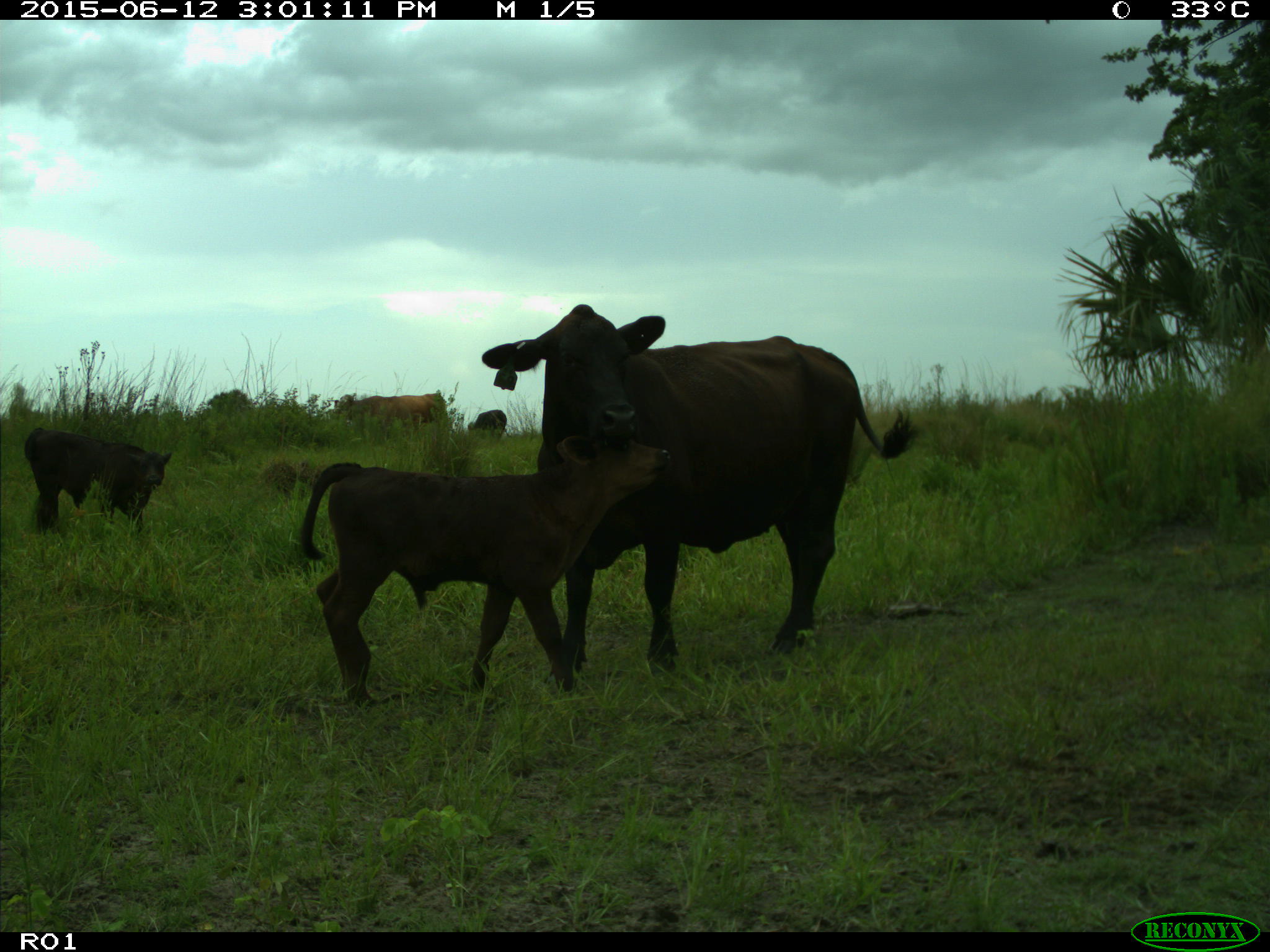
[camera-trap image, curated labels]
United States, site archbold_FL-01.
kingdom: Animalia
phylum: Chordata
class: Mammalia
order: Artiodactyla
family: Bovidae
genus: Bos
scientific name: Bos taurus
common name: domestic cow